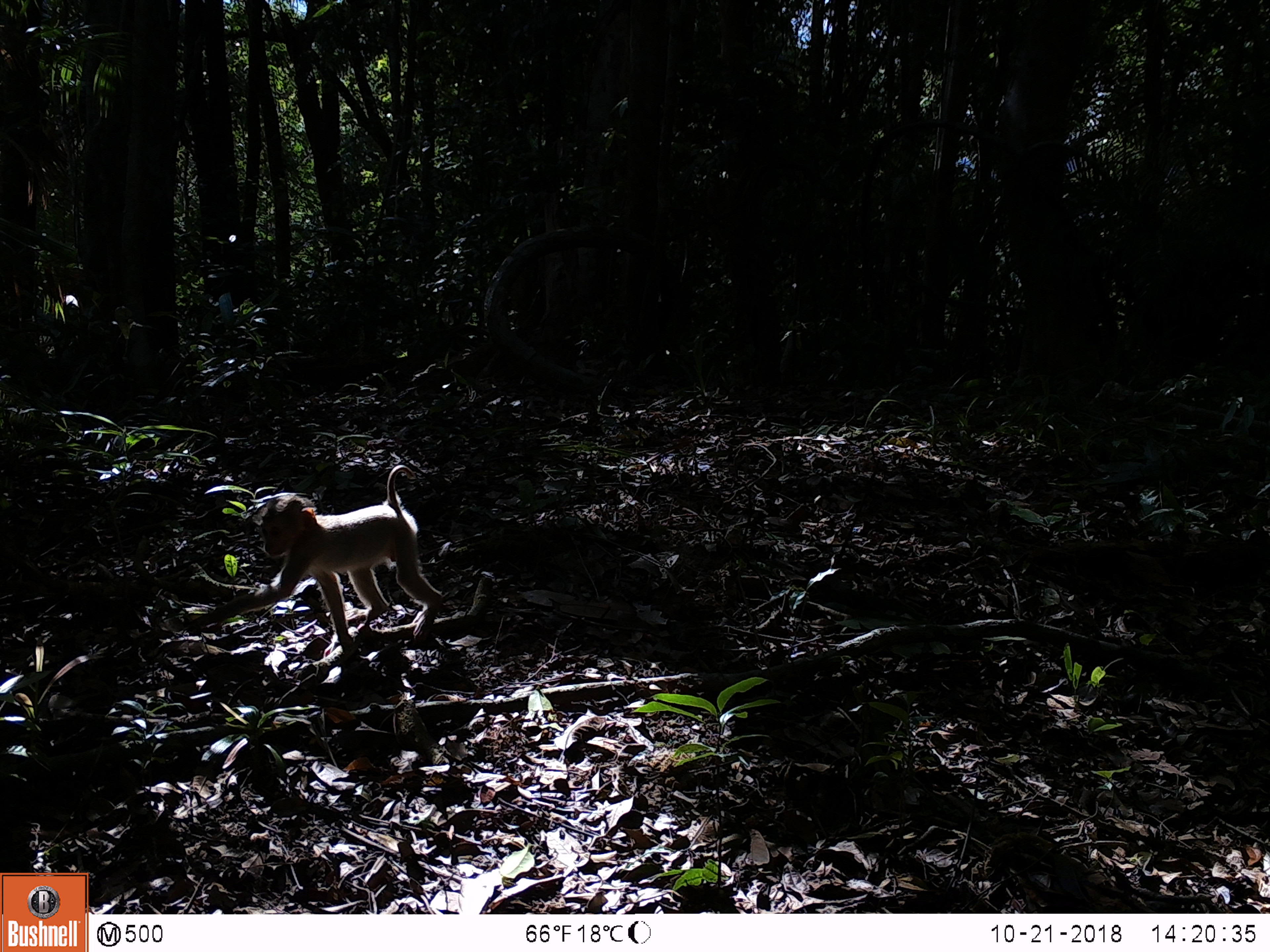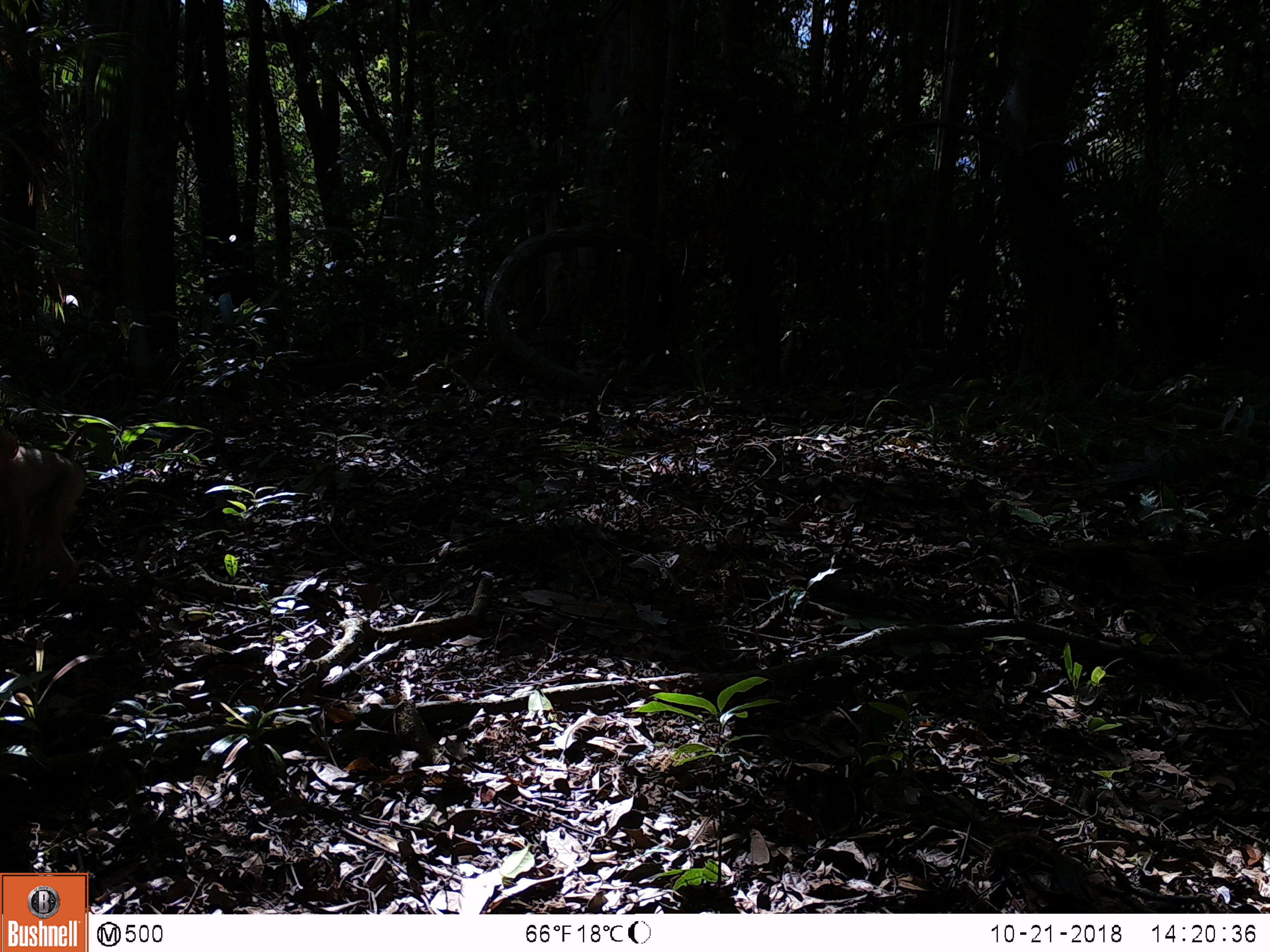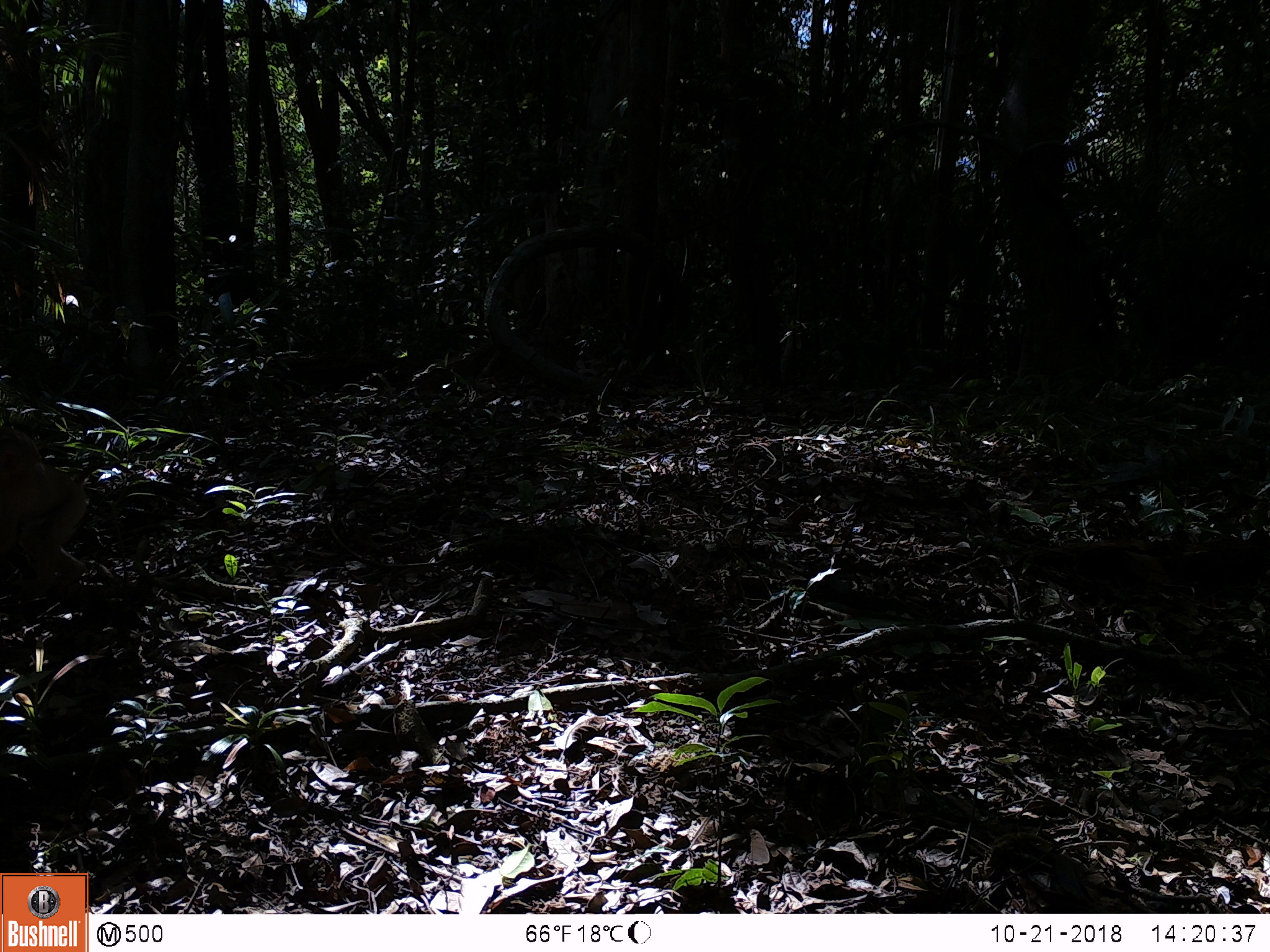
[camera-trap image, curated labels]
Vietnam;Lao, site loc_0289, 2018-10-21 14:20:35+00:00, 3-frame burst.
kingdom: Animalia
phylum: Chordata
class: Mammalia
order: Primates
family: Cercopithecidae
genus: Macaca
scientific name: Macaca nemestrina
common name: pig-tailed macaque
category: pig tailed macaque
Pig tailed macaque (pig-tailed macaque) (Macaca nemestrina). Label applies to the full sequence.